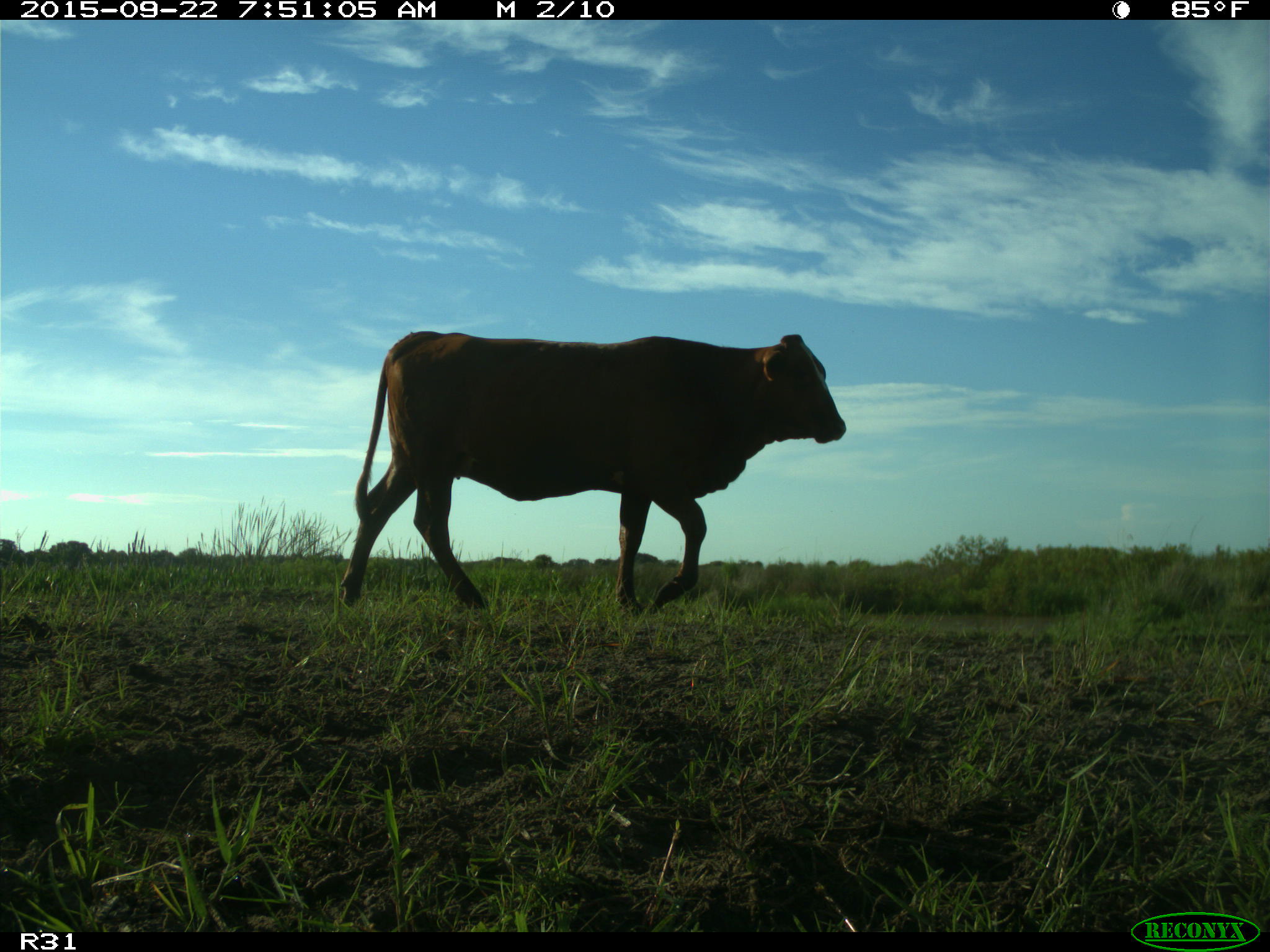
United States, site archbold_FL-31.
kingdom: Animalia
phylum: Chordata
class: Mammalia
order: Artiodactyla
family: Bovidae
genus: Bos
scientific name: Bos taurus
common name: domestic cow